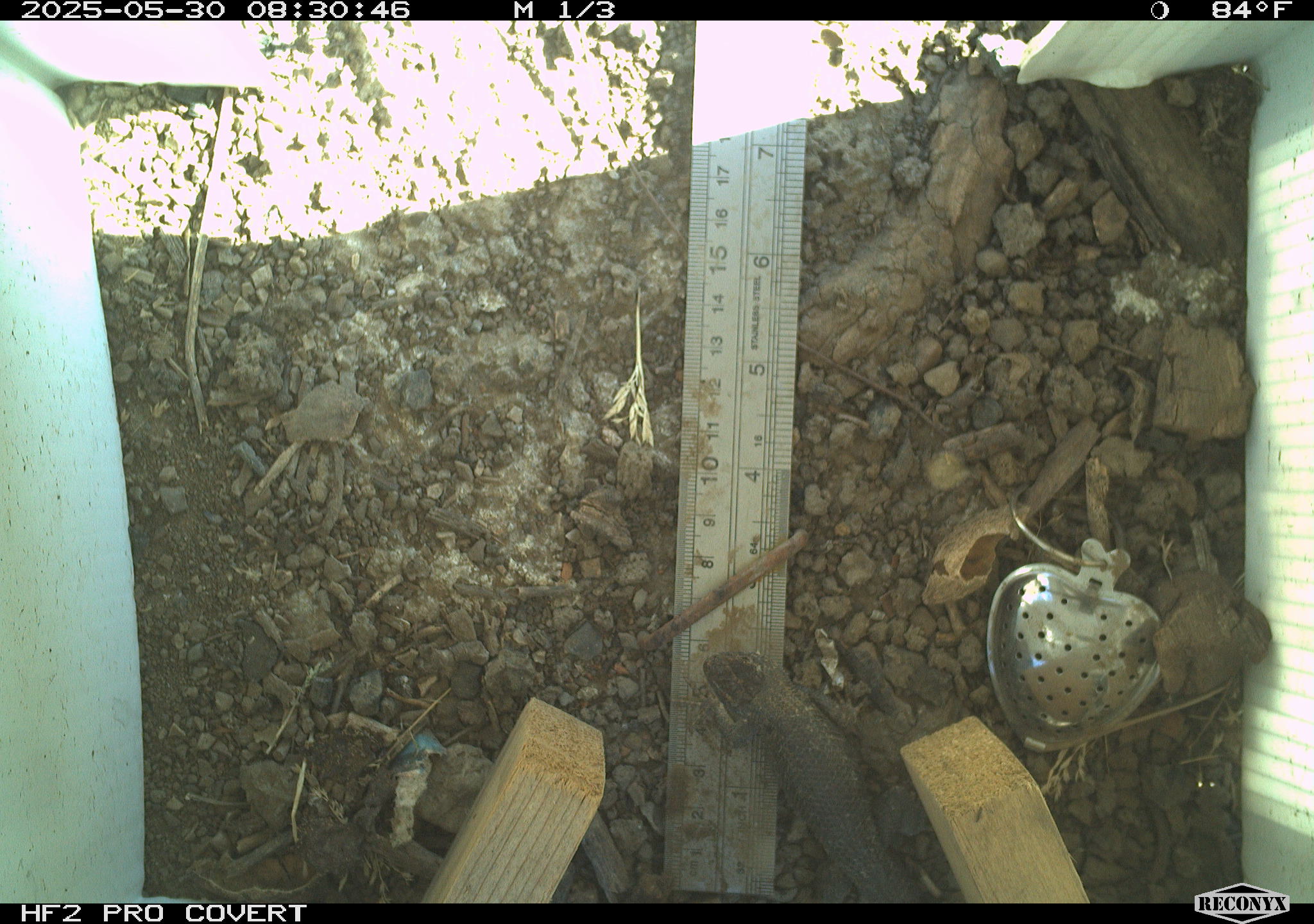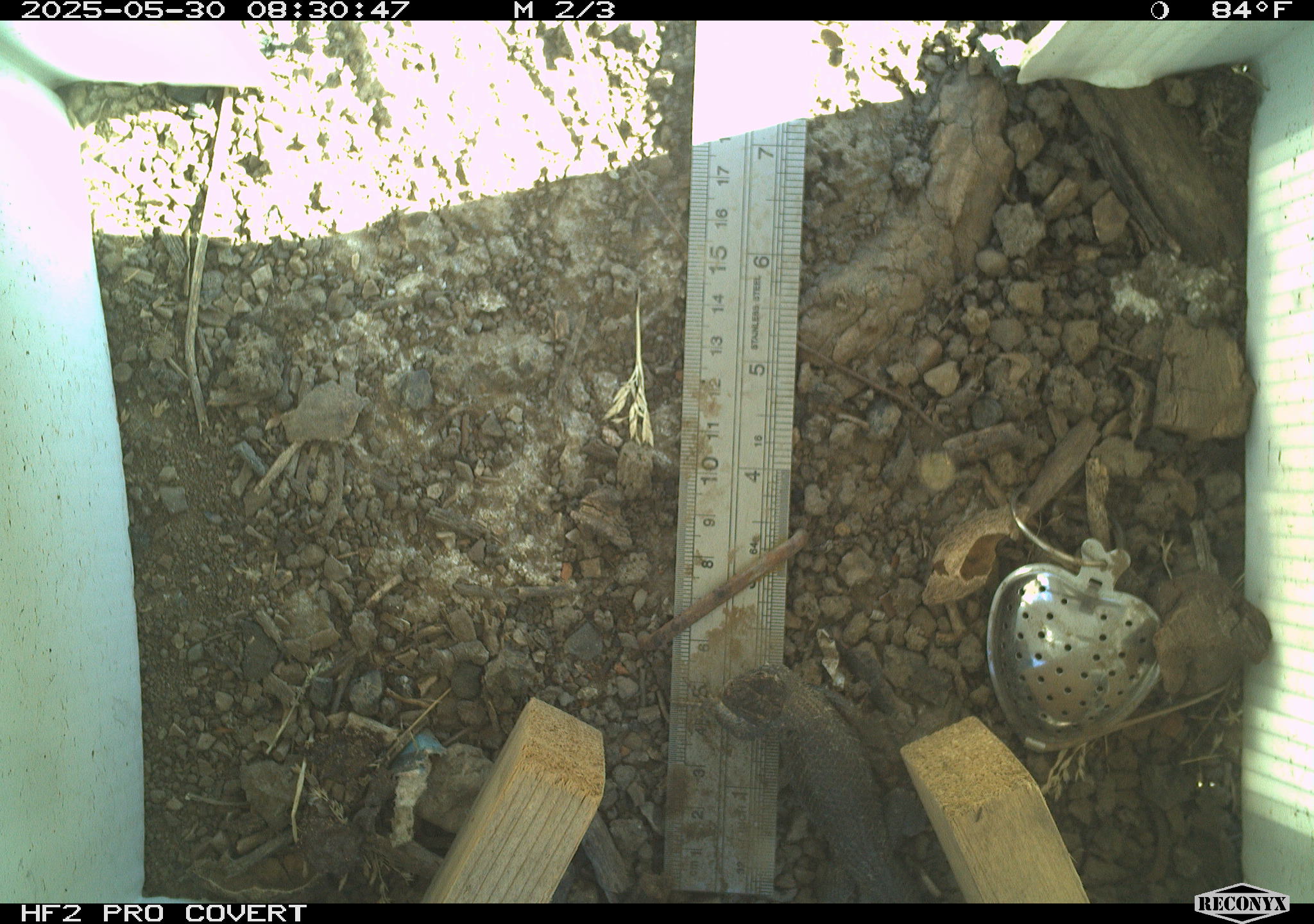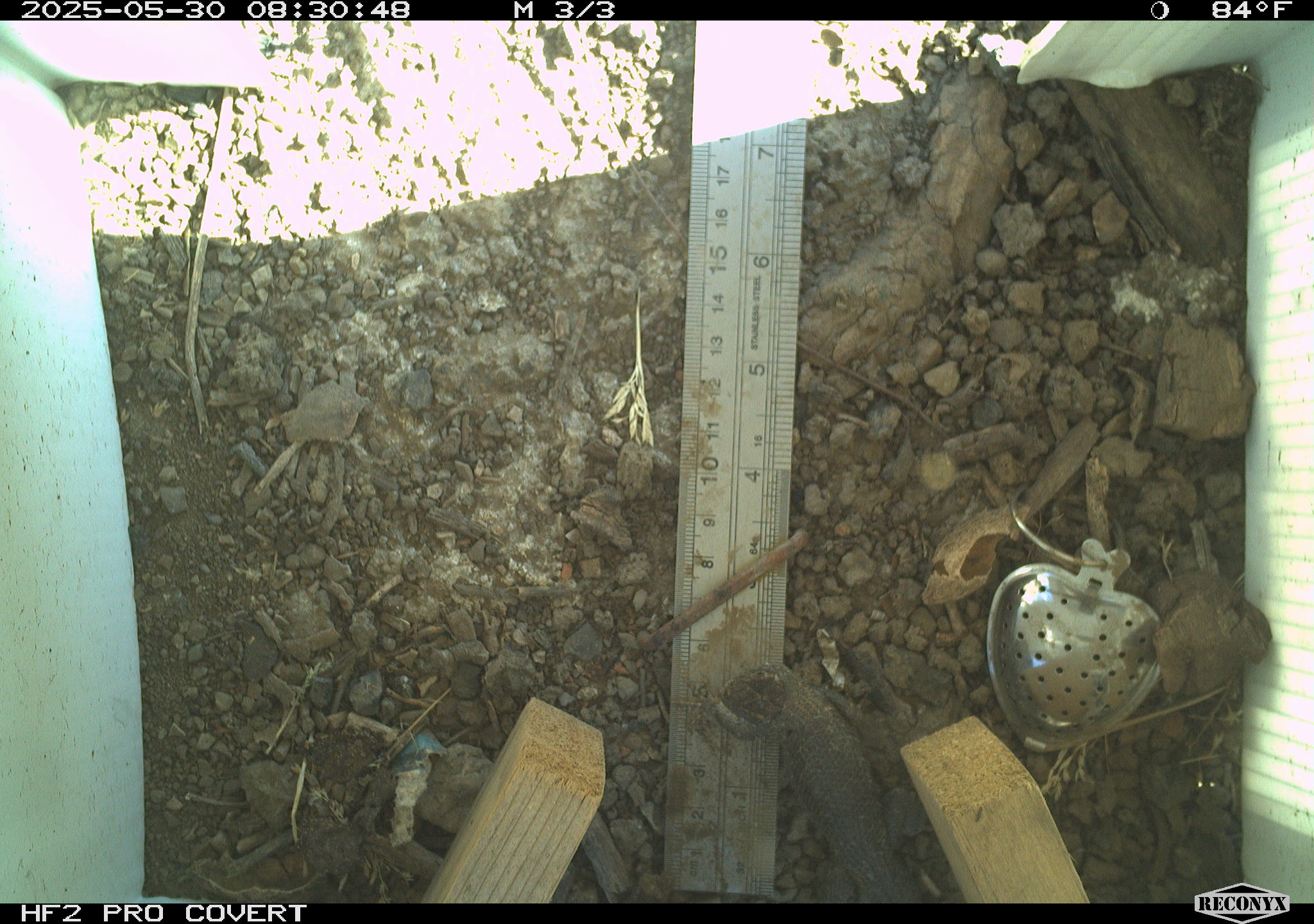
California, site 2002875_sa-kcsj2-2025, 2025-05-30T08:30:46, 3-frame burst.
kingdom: Animalia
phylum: Chordata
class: Reptilia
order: Squamata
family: Phrynosomatidae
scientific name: Phrynosomatidae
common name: north american spiny lizards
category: sceloporus/uta species